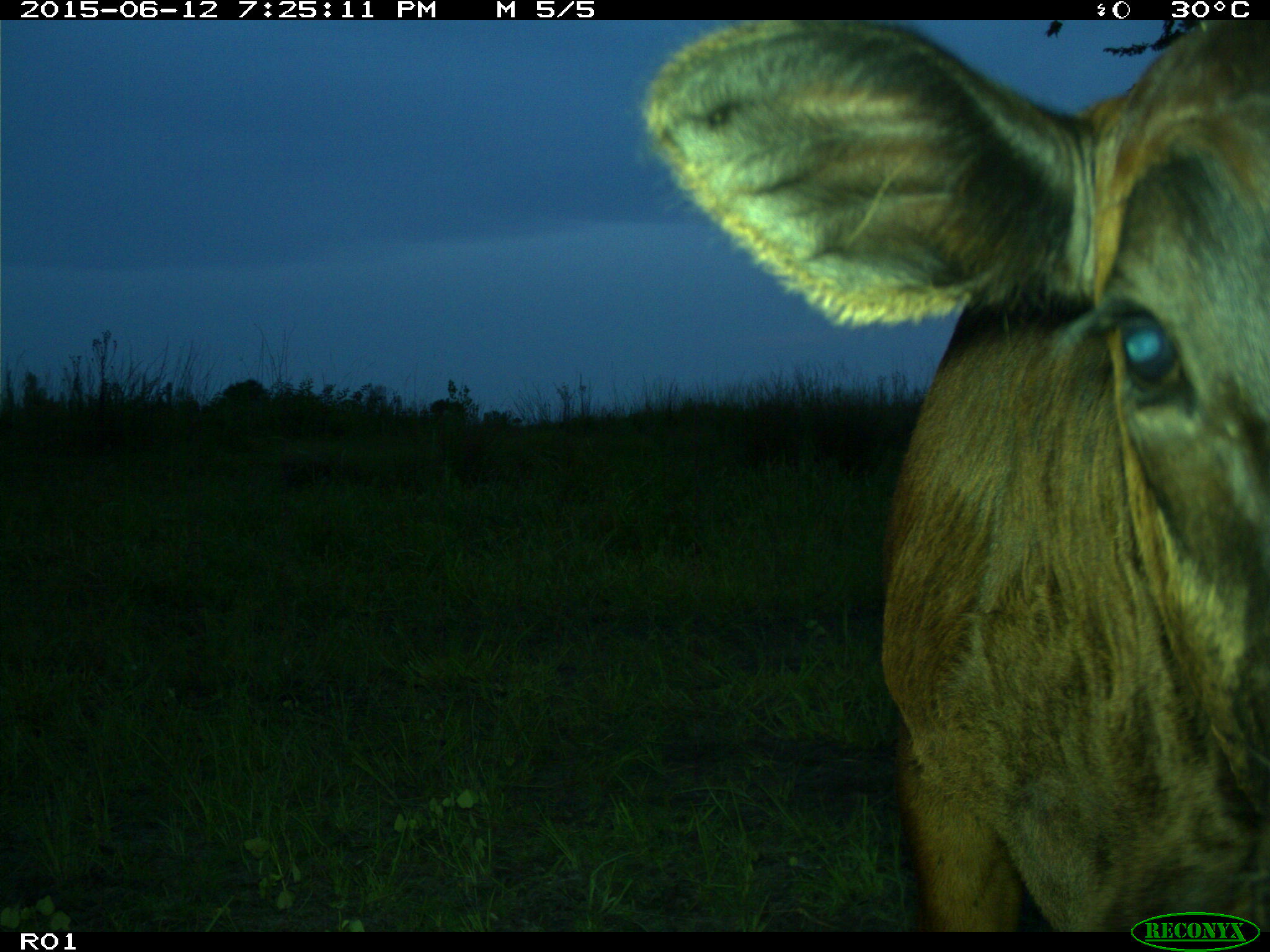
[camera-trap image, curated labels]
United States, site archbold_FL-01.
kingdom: Animalia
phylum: Chordata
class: Mammalia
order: Artiodactyla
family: Bovidae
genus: Bos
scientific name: Bos taurus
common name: domestic cow